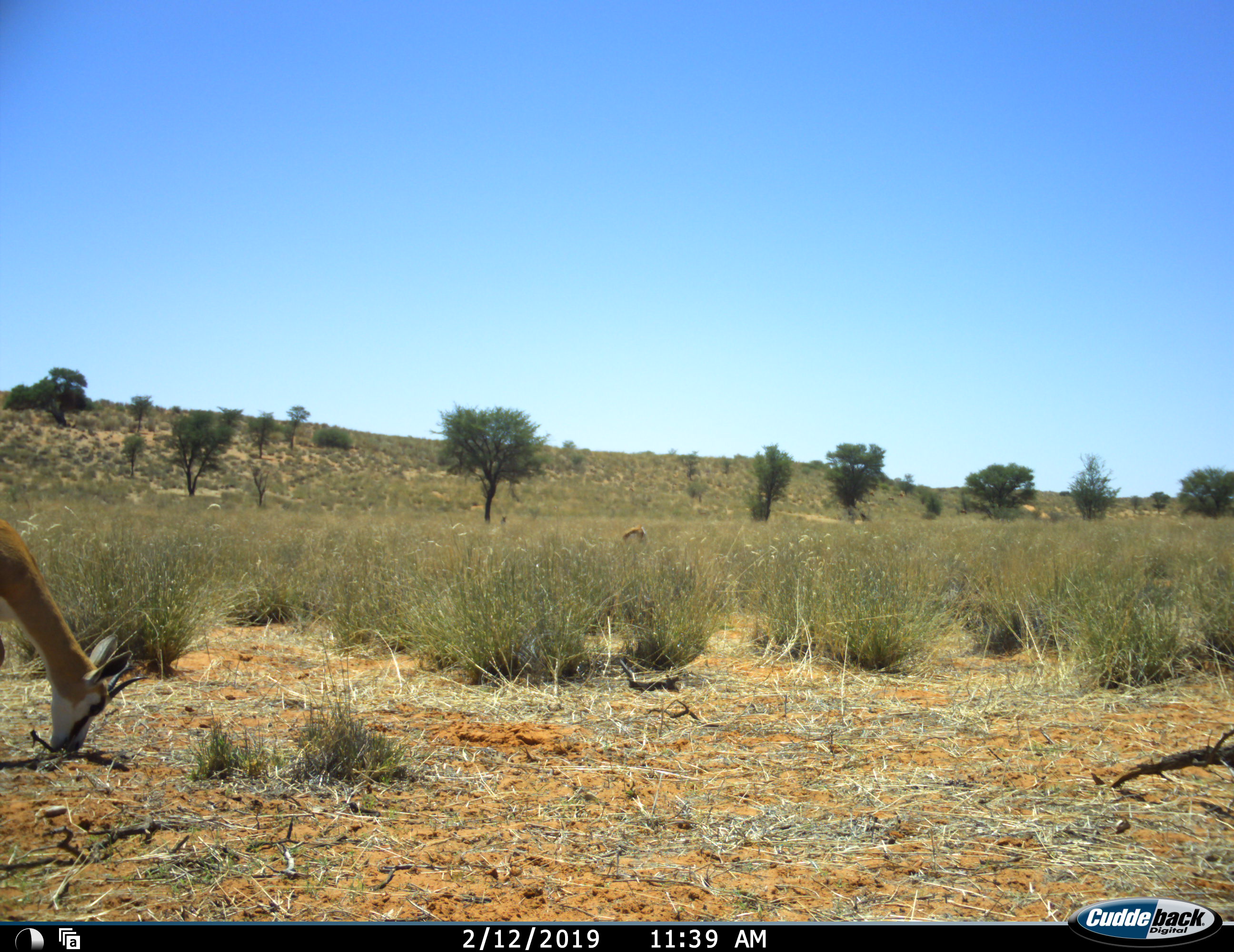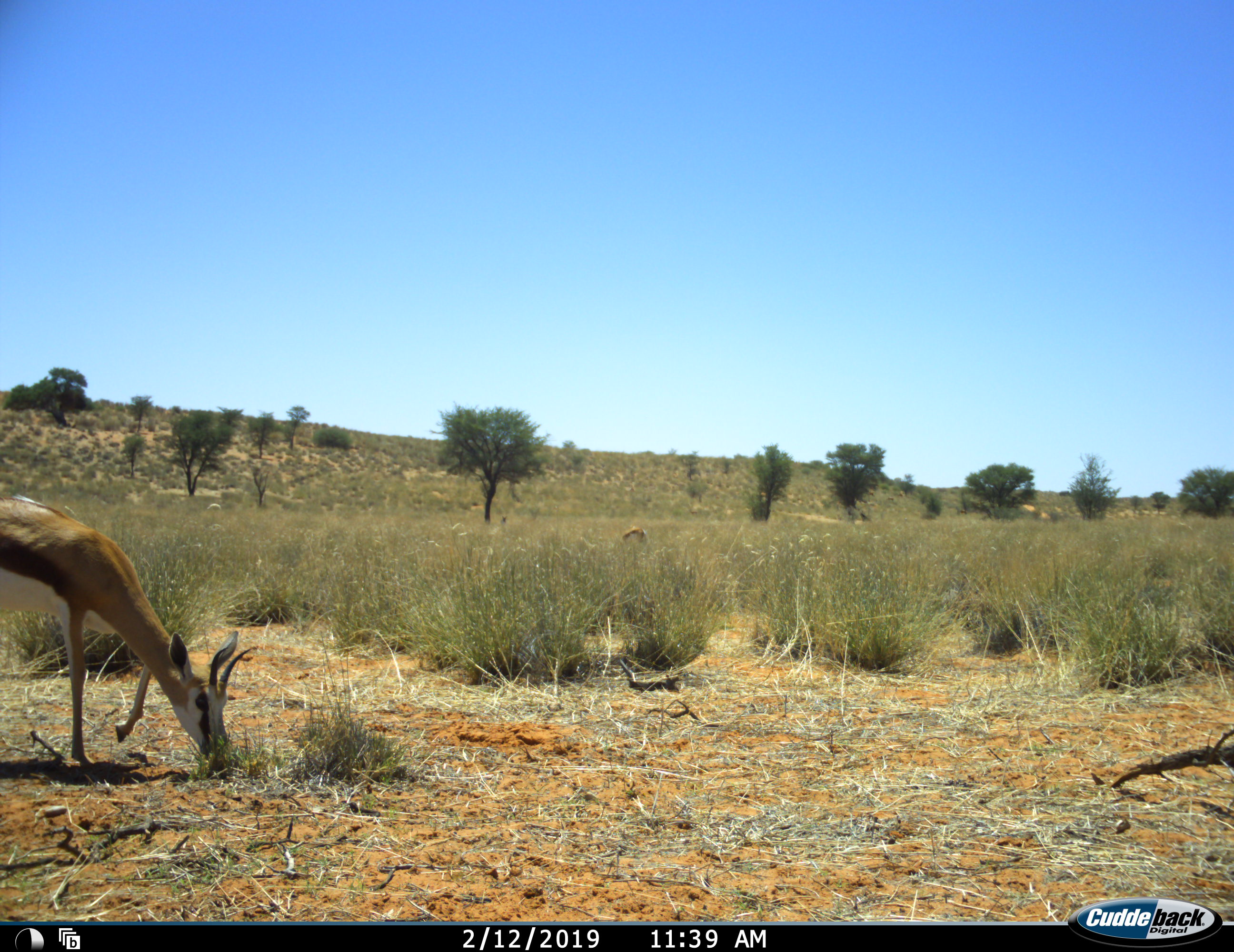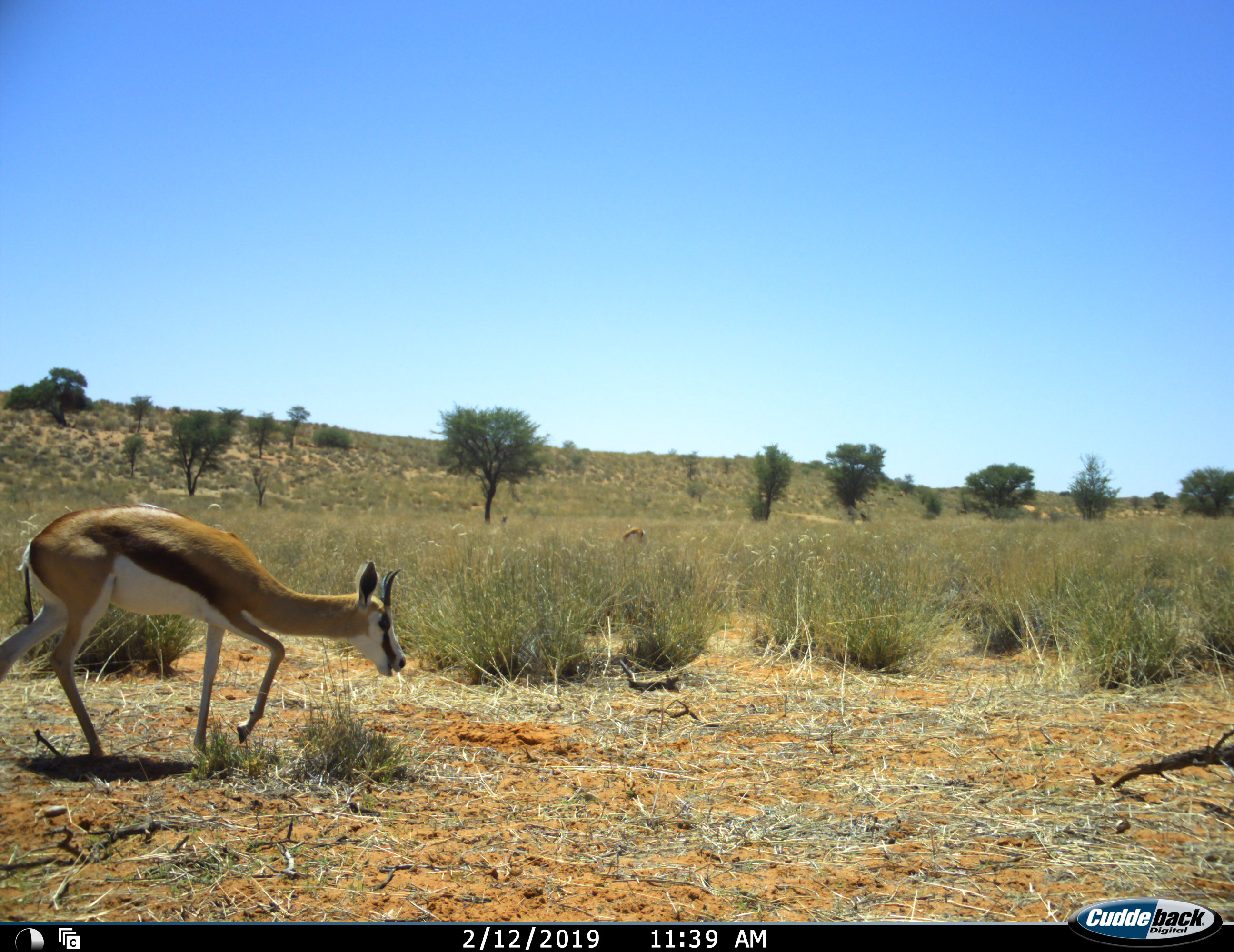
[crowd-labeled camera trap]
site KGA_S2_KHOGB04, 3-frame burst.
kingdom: Animalia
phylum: Chordata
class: Mammalia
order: Artiodactyla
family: Bovidae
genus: Antidorcas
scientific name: Antidorcas marsupialis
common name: springbok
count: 1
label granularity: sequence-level